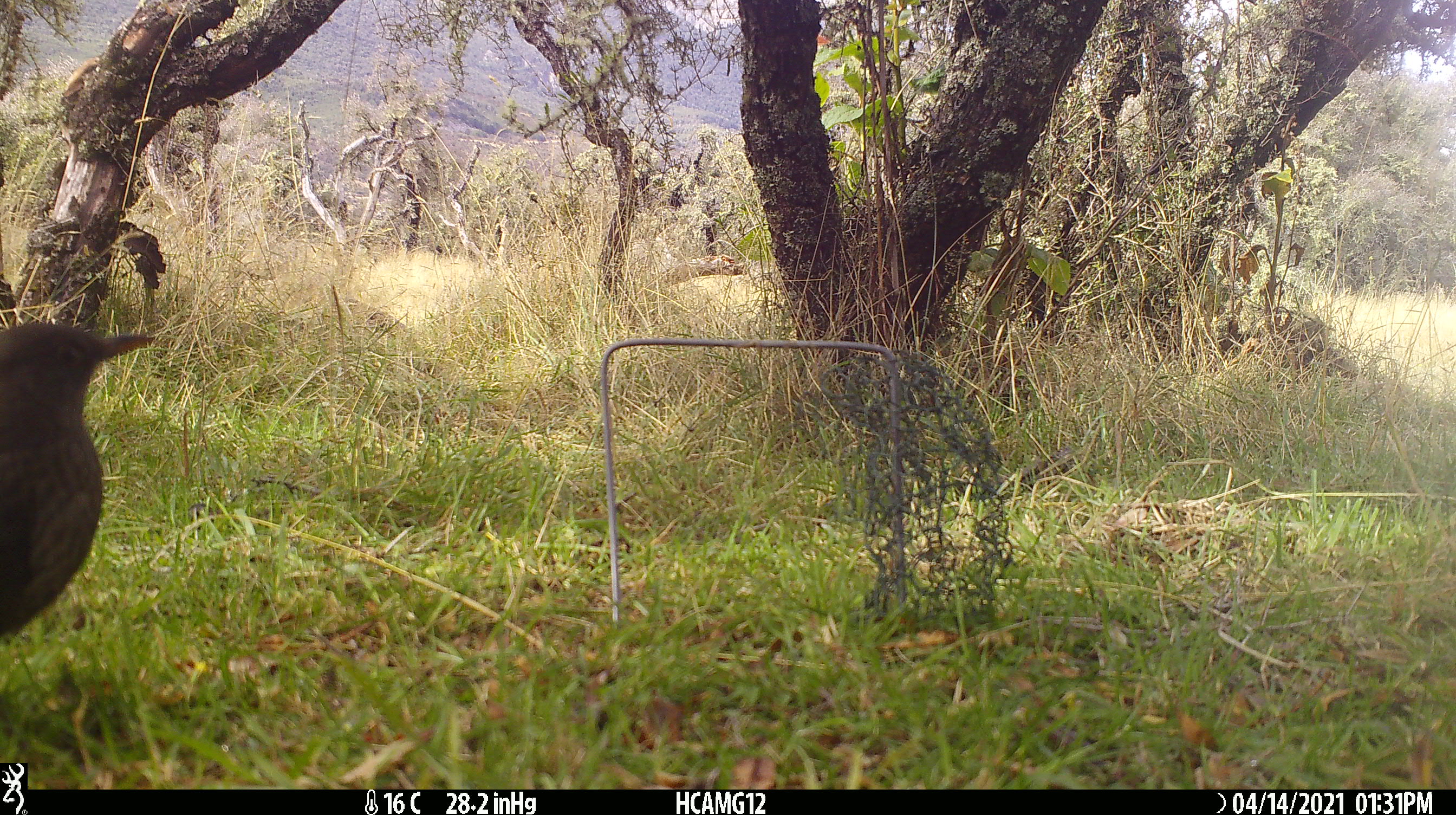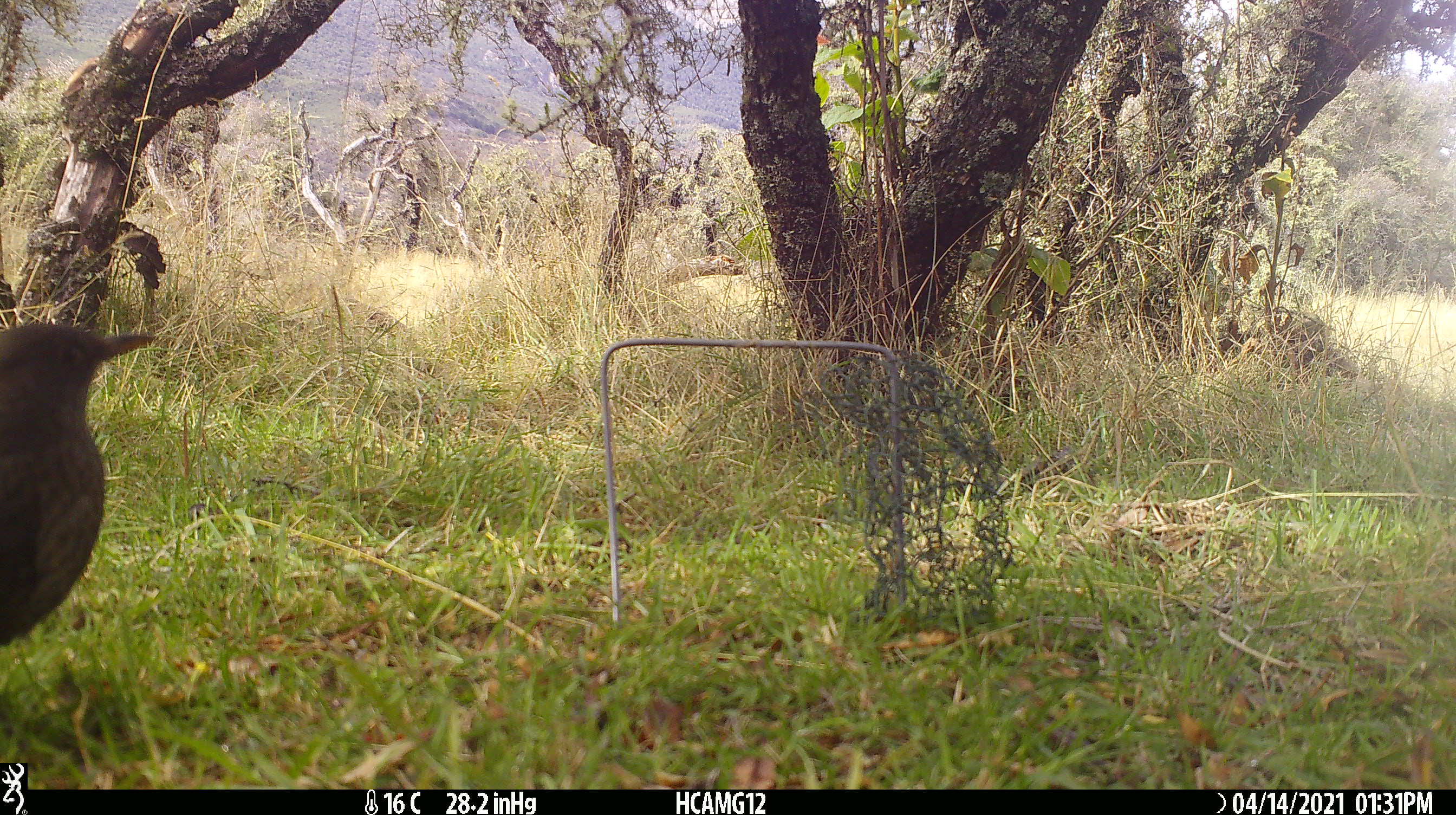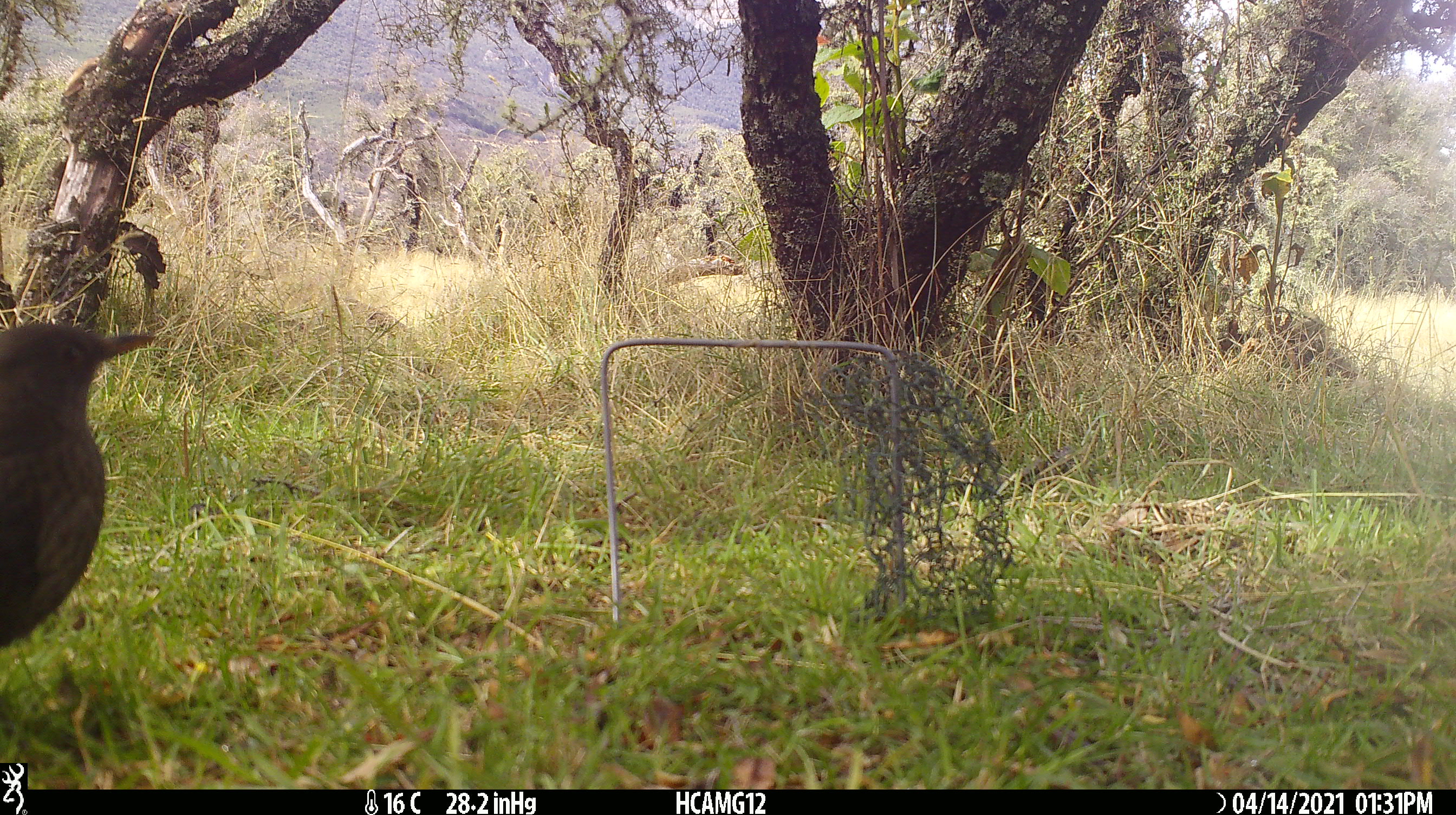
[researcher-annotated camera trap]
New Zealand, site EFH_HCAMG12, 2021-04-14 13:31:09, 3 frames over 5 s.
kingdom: Animalia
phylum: Chordata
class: Aves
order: Passeriformes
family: Turdidae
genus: Turdus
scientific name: Turdus merula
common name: eurasian blackbird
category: blackbird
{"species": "blackbird (eurasian blackbird) (Turdus merula)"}